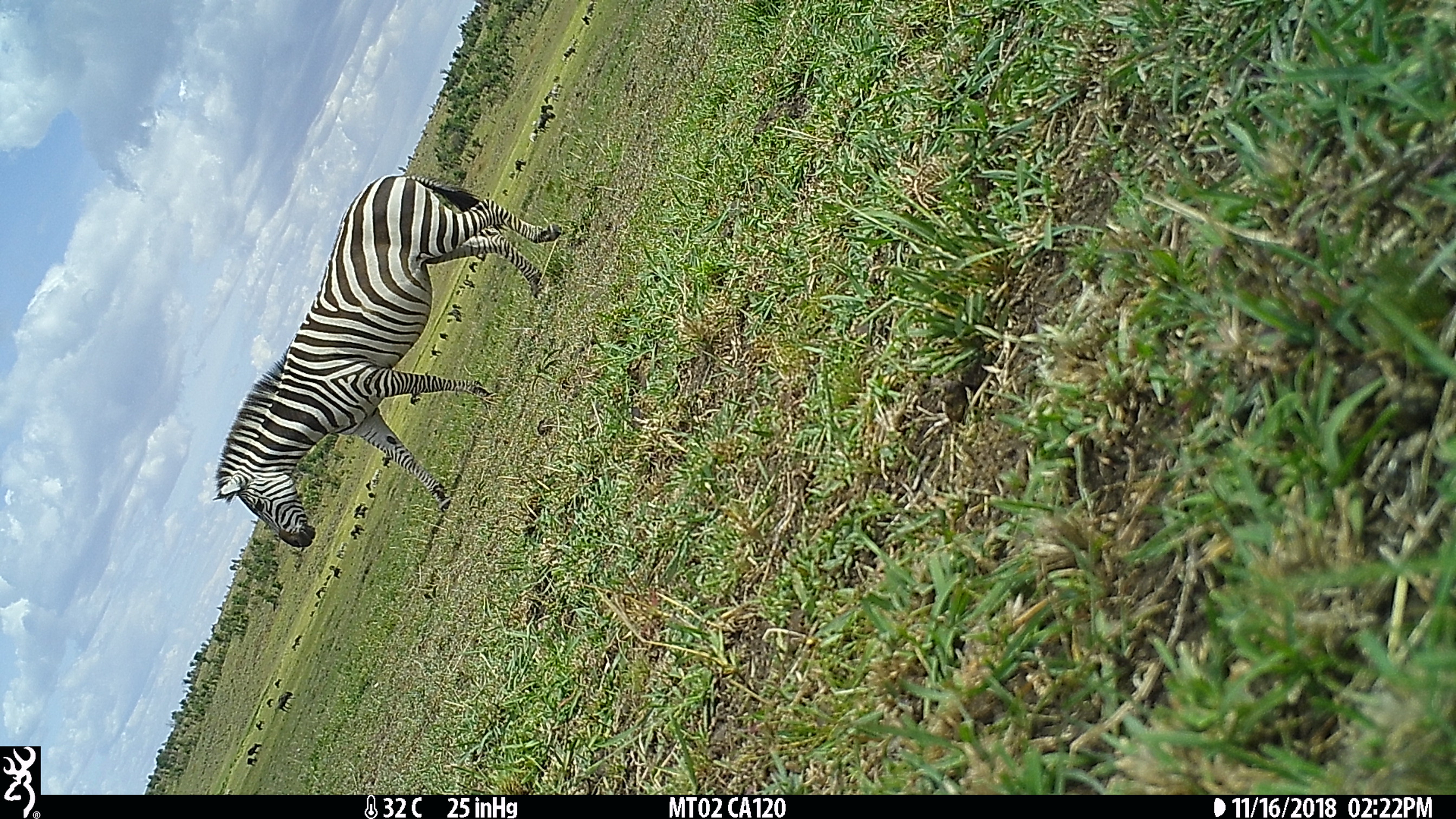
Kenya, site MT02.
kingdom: Animalia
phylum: Chordata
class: Mammalia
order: Perissodactyla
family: Equidae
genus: Equus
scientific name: Equus quagga burchellii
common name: burchell's zebra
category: zebra